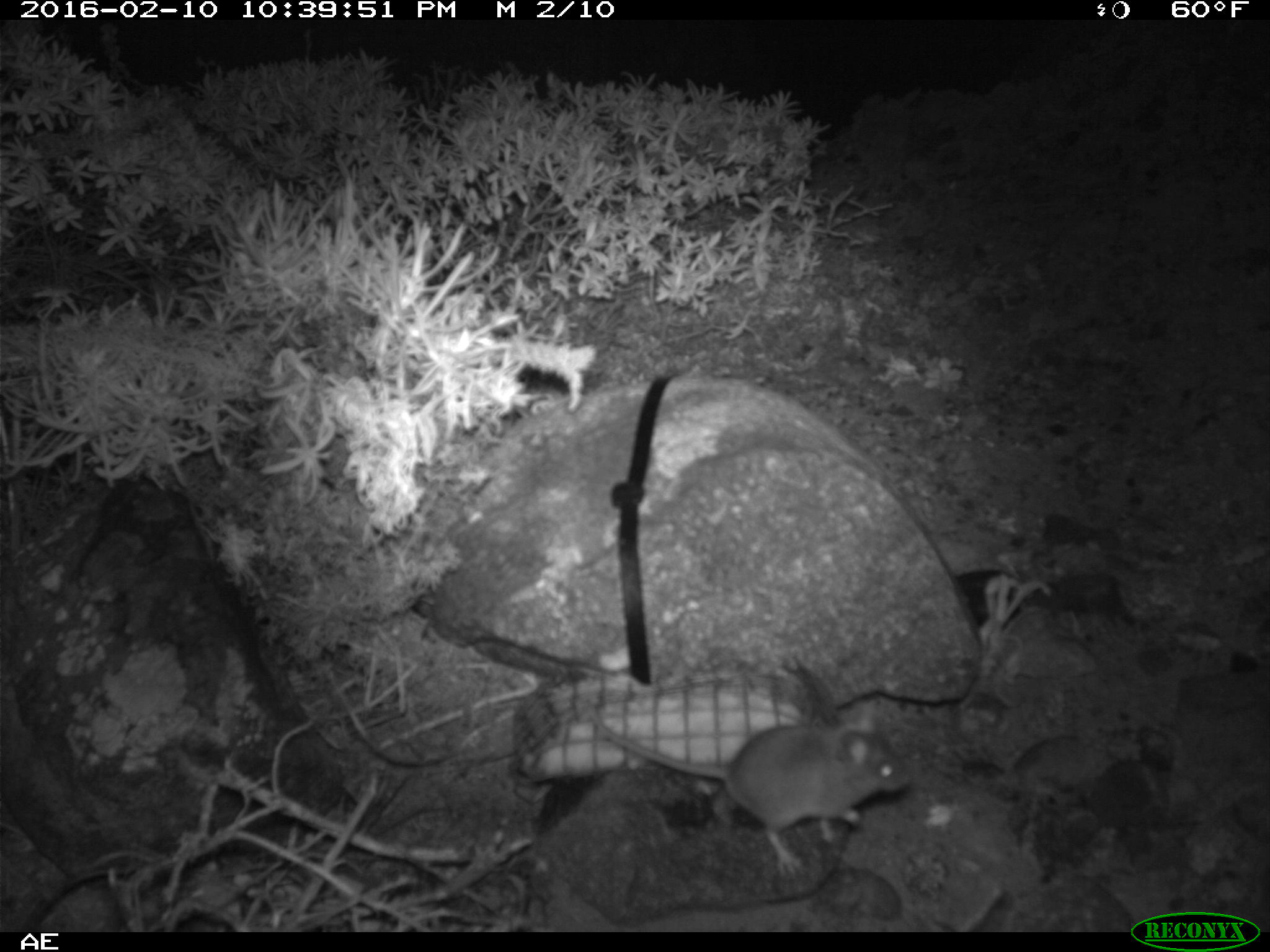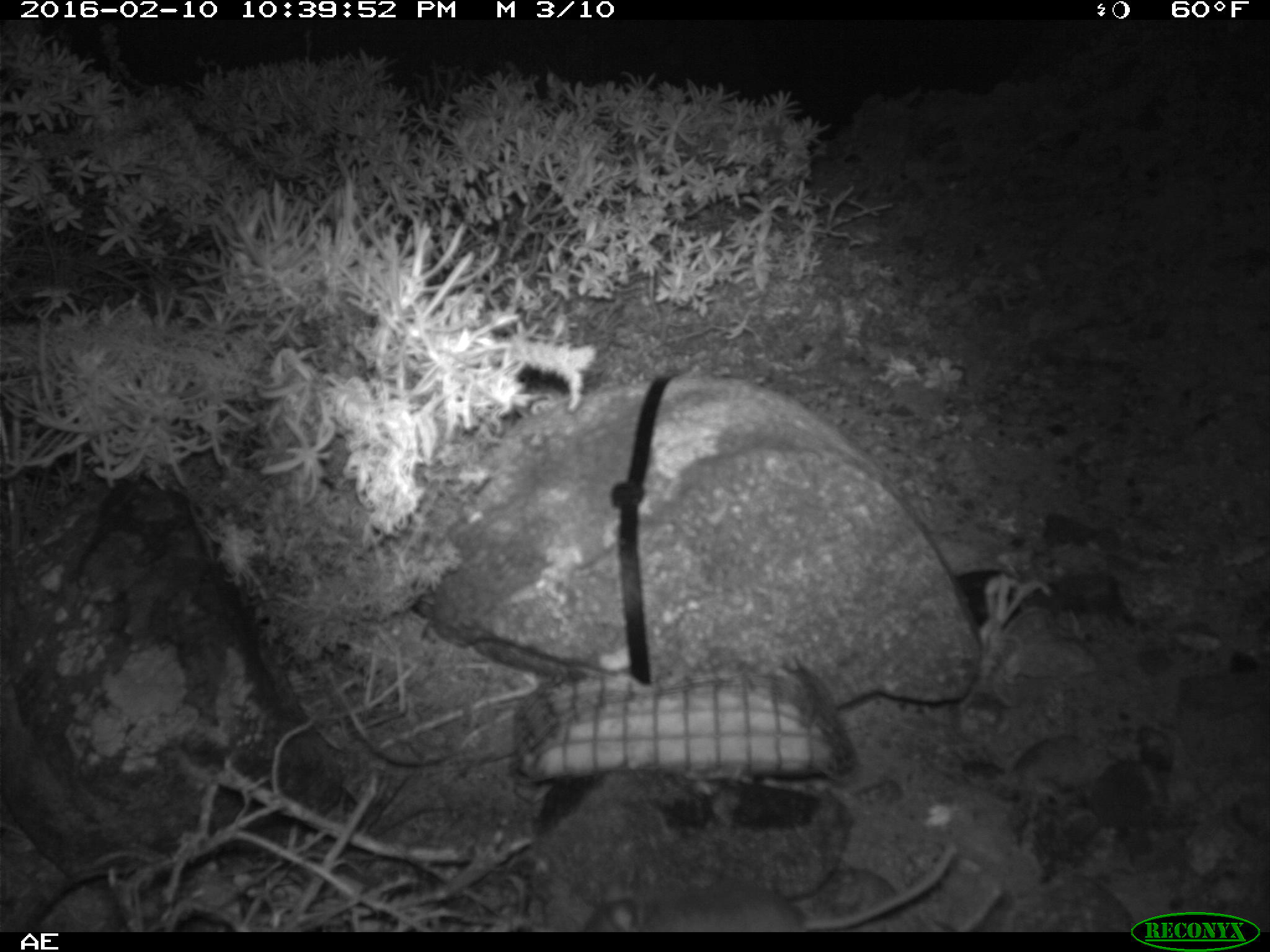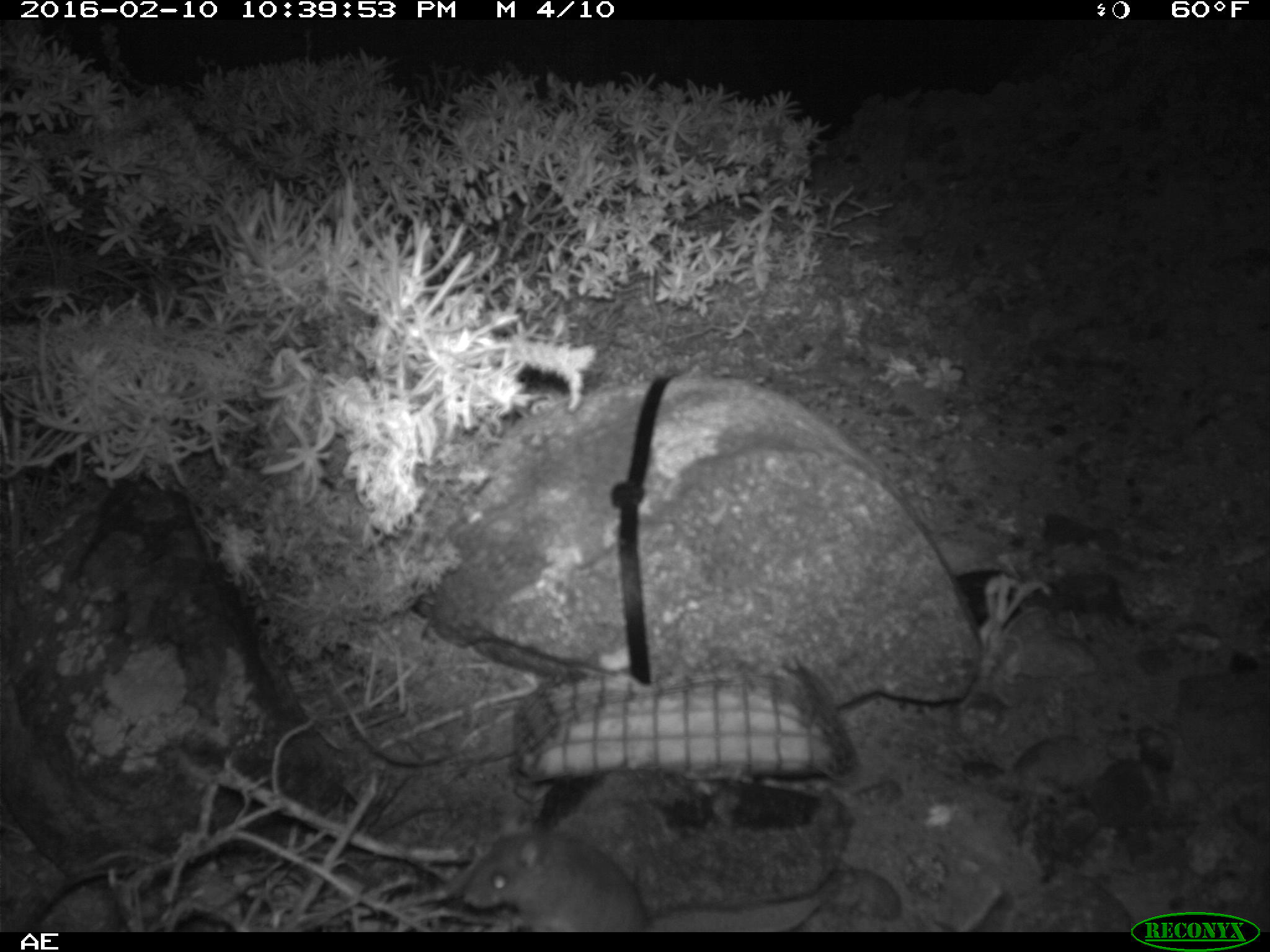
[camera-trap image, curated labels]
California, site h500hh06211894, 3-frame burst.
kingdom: Animalia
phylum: Chordata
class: Mammalia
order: Rodentia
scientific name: Rodentia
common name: rodent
Rodent (Rodentia).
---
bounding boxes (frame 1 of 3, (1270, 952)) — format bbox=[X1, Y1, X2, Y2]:
rodent: bbox=[589, 708, 910, 878]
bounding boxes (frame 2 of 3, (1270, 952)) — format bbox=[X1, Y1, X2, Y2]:
rodent: bbox=[584, 843, 957, 932]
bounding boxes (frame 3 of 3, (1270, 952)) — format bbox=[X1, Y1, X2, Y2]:
rodent: bbox=[456, 832, 827, 931]